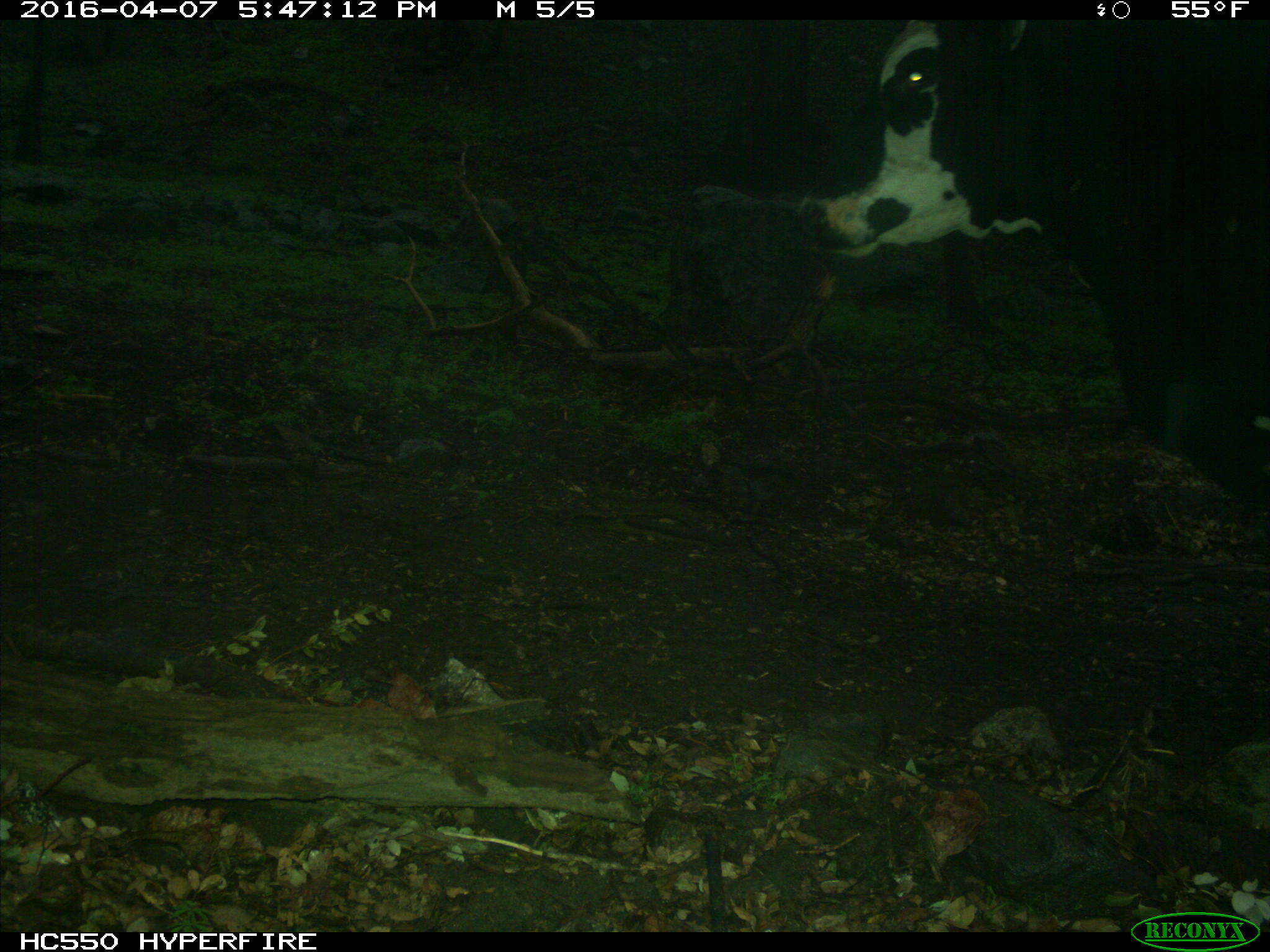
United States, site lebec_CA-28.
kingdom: Animalia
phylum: Chordata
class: Mammalia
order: Artiodactyla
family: Bovidae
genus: Bos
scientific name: Bos taurus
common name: domestic cow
Bos taurus (domestic cow).